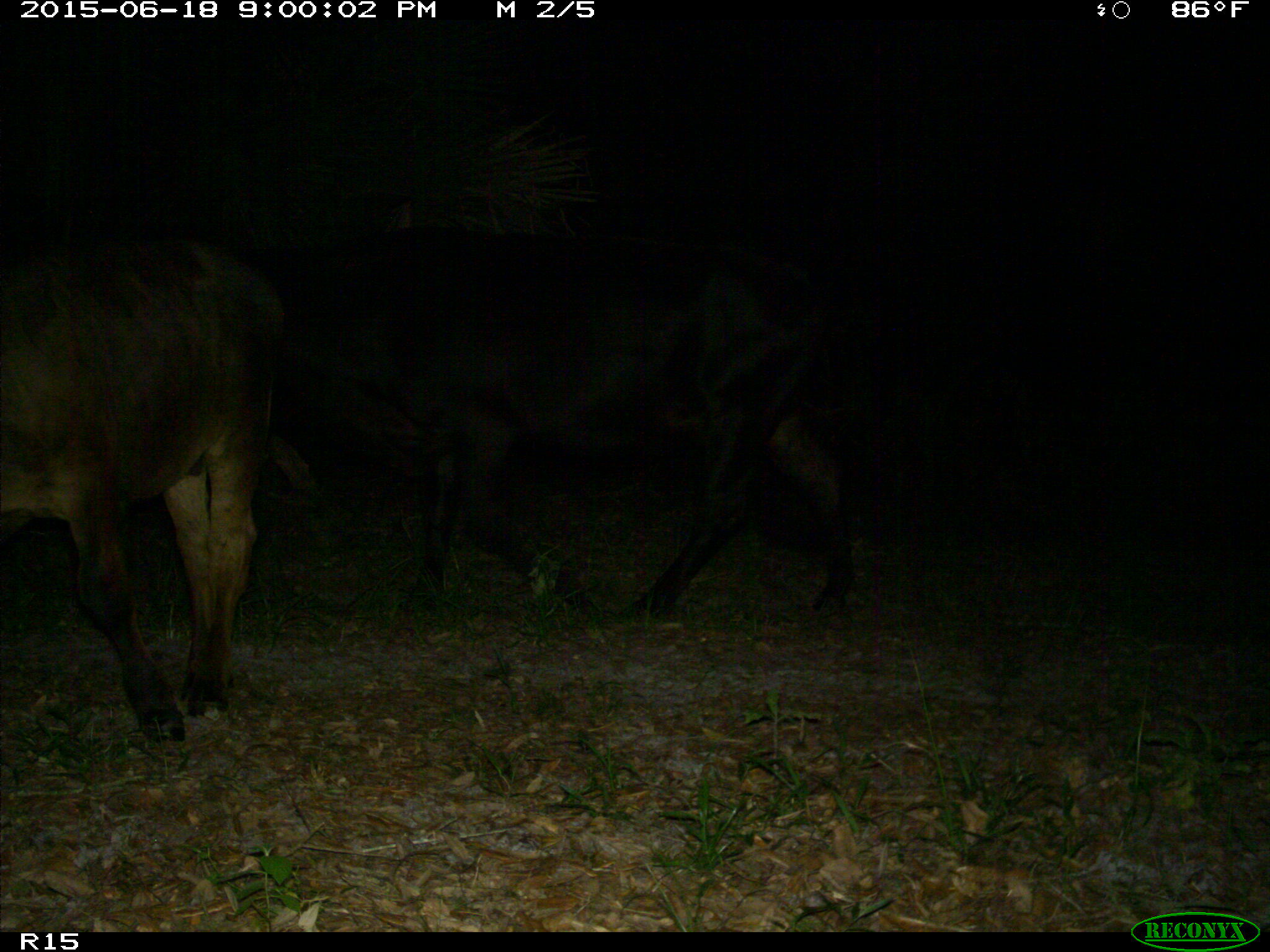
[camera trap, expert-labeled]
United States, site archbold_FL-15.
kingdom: Animalia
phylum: Chordata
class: Mammalia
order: Artiodactyla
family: Bovidae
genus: Bos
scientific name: Bos taurus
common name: domestic cow